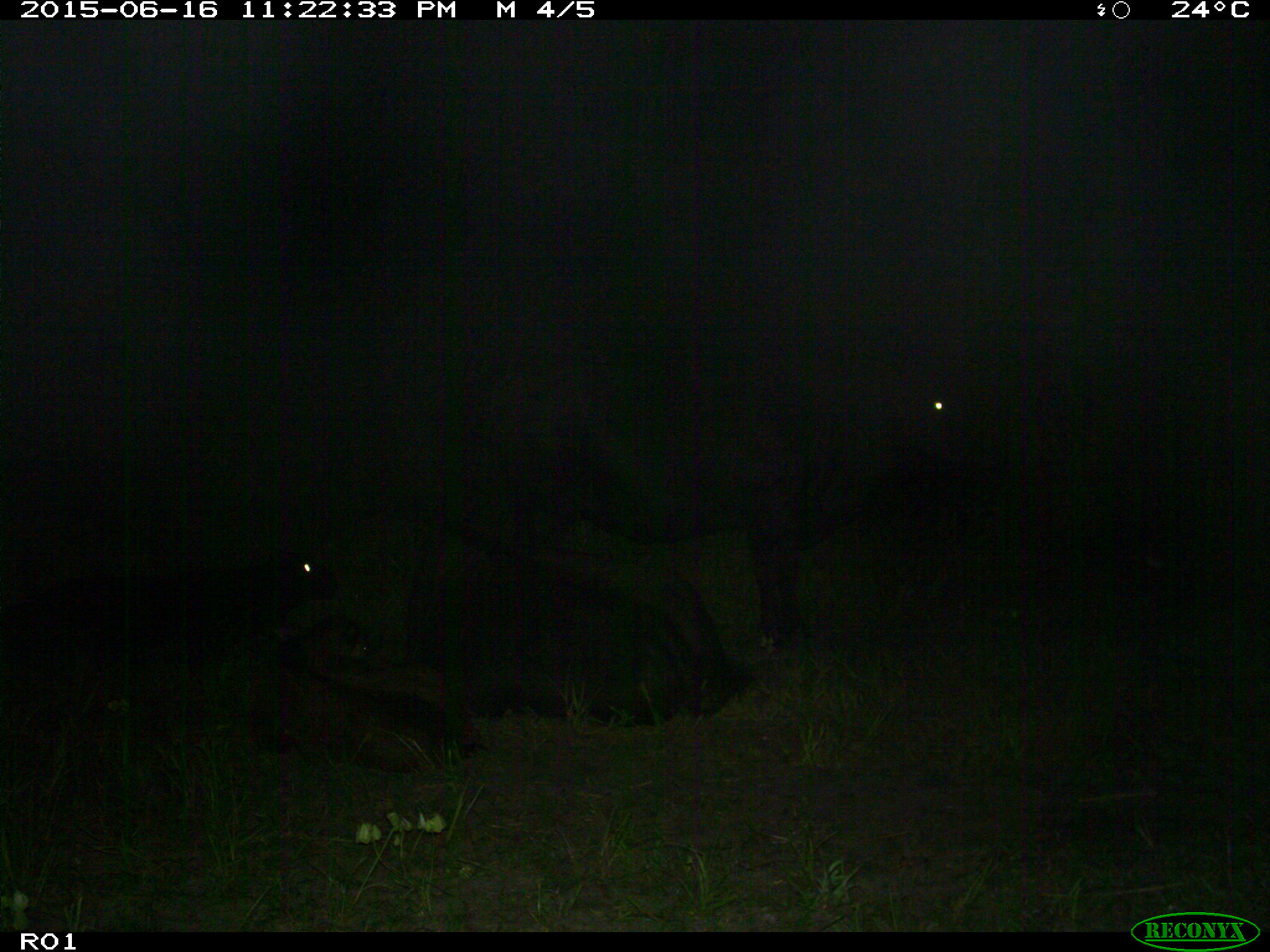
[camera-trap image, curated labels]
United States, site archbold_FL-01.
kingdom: Animalia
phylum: Chordata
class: Mammalia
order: Artiodactyla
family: Bovidae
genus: Bos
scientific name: Bos taurus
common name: domestic cow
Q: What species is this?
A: Bos taurus (domestic cow).